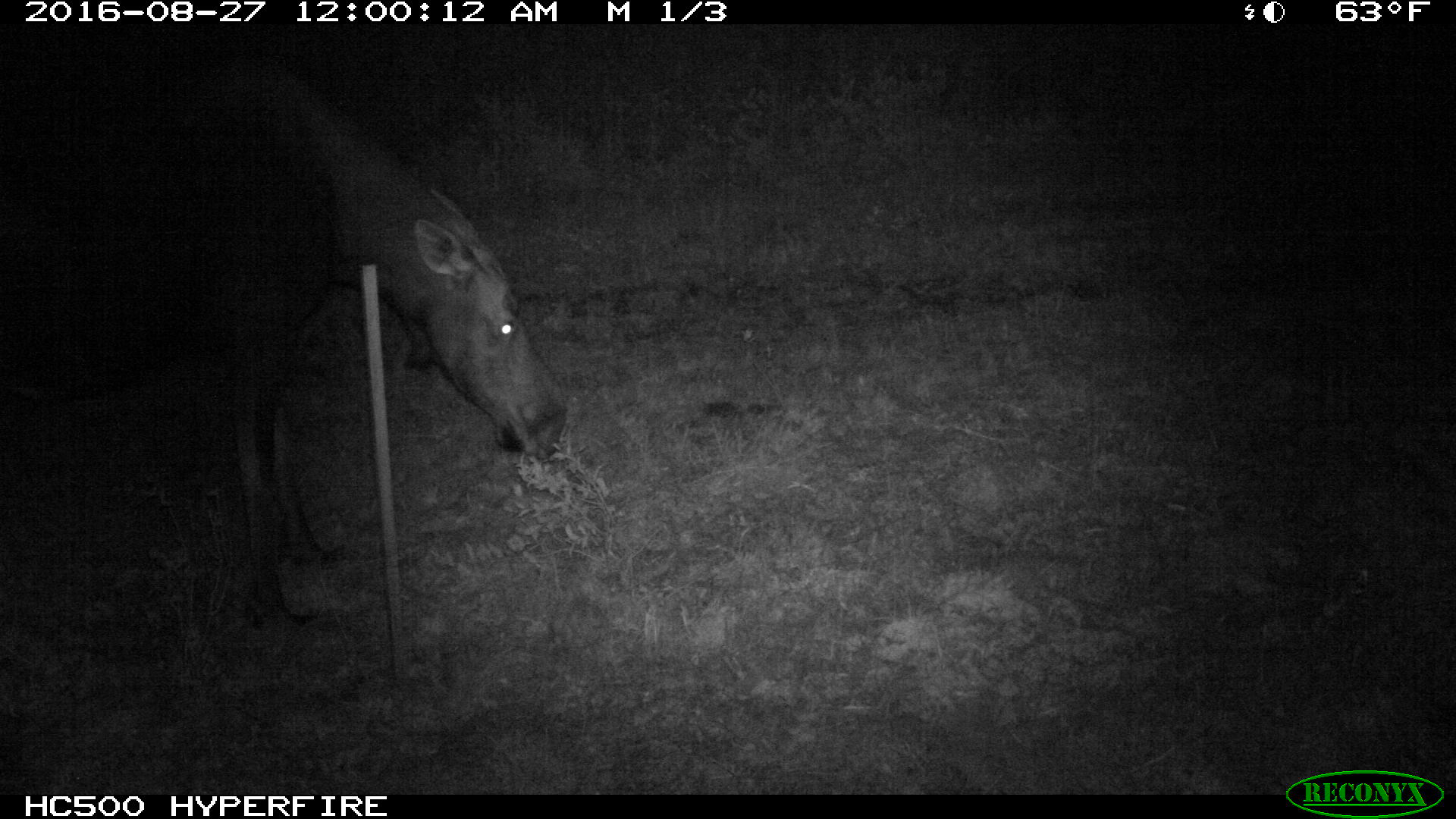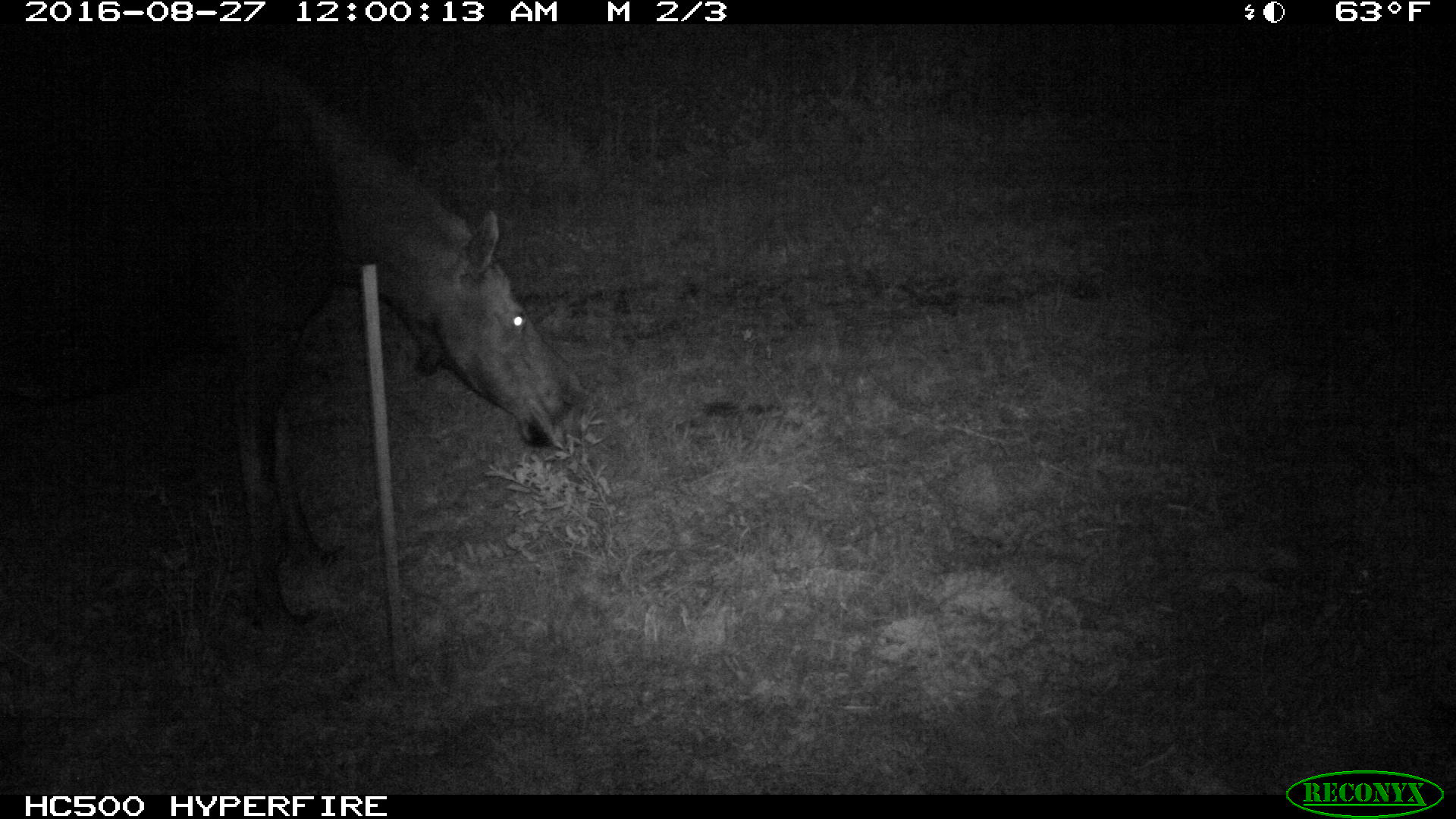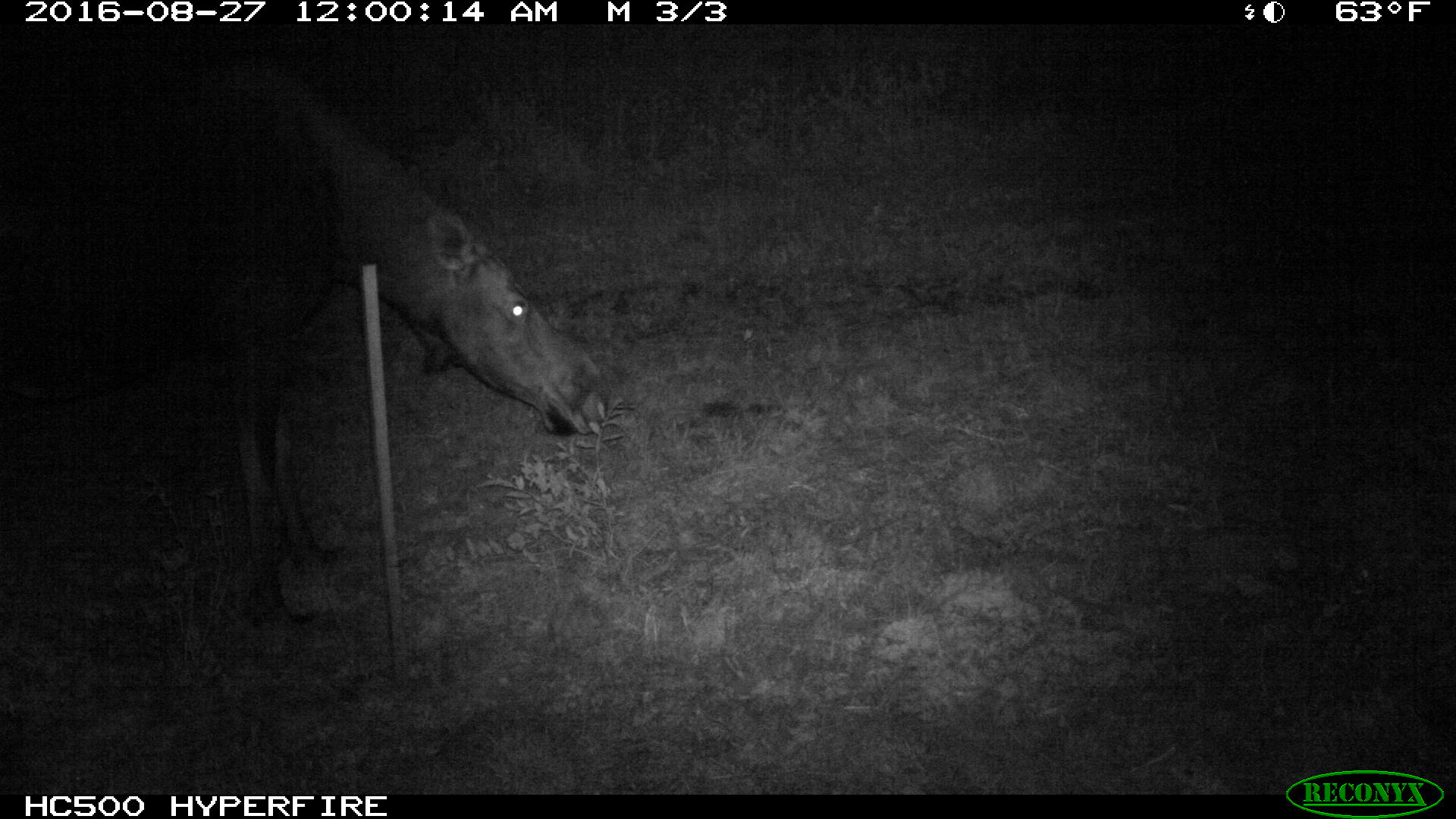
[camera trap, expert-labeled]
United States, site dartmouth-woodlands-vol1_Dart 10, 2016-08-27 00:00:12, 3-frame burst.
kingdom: Animalia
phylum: Chordata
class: Mammalia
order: Artiodactyla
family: Cervidae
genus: Alces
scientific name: Alces alces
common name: moose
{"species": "moose (Alces alces)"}